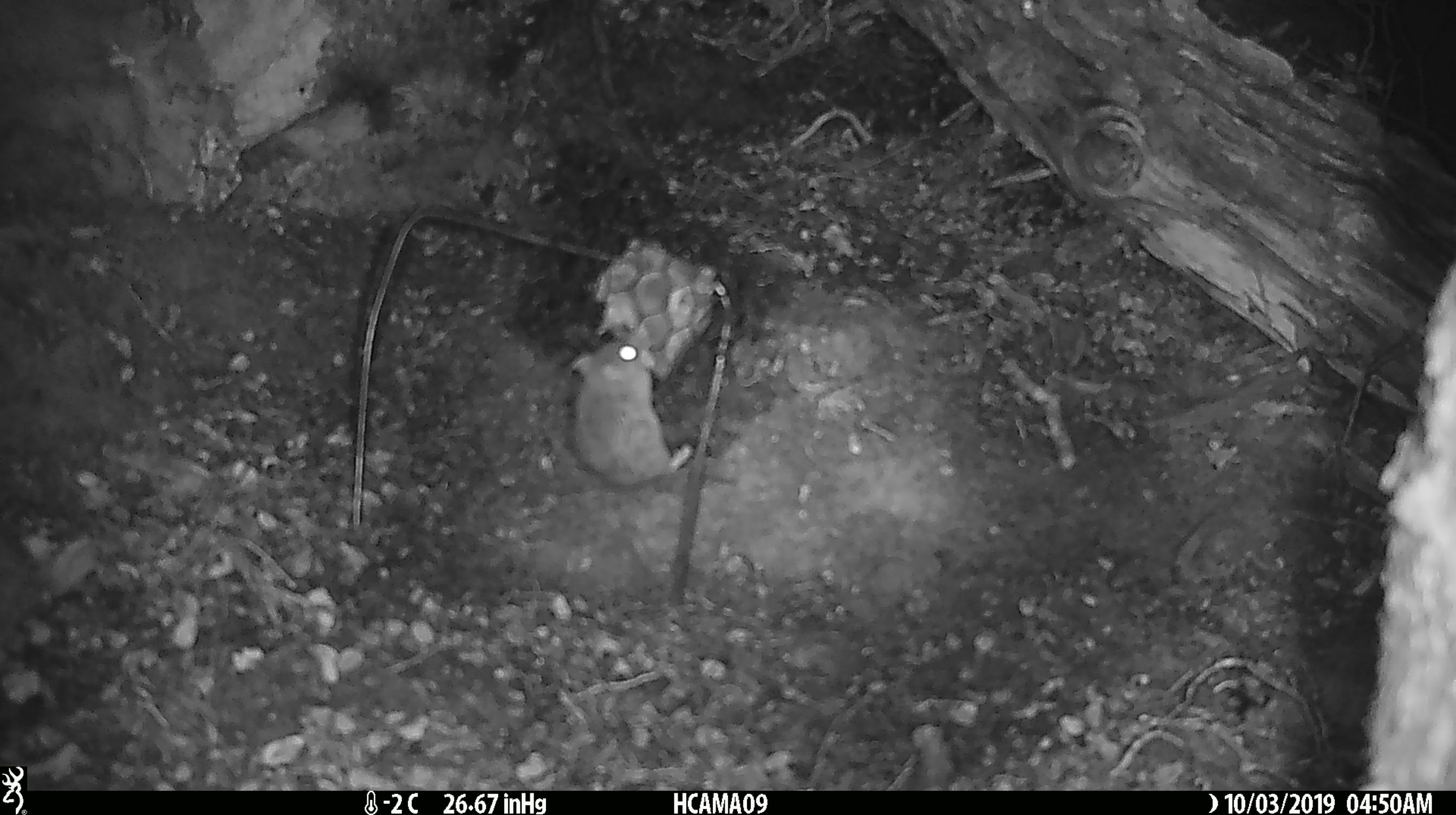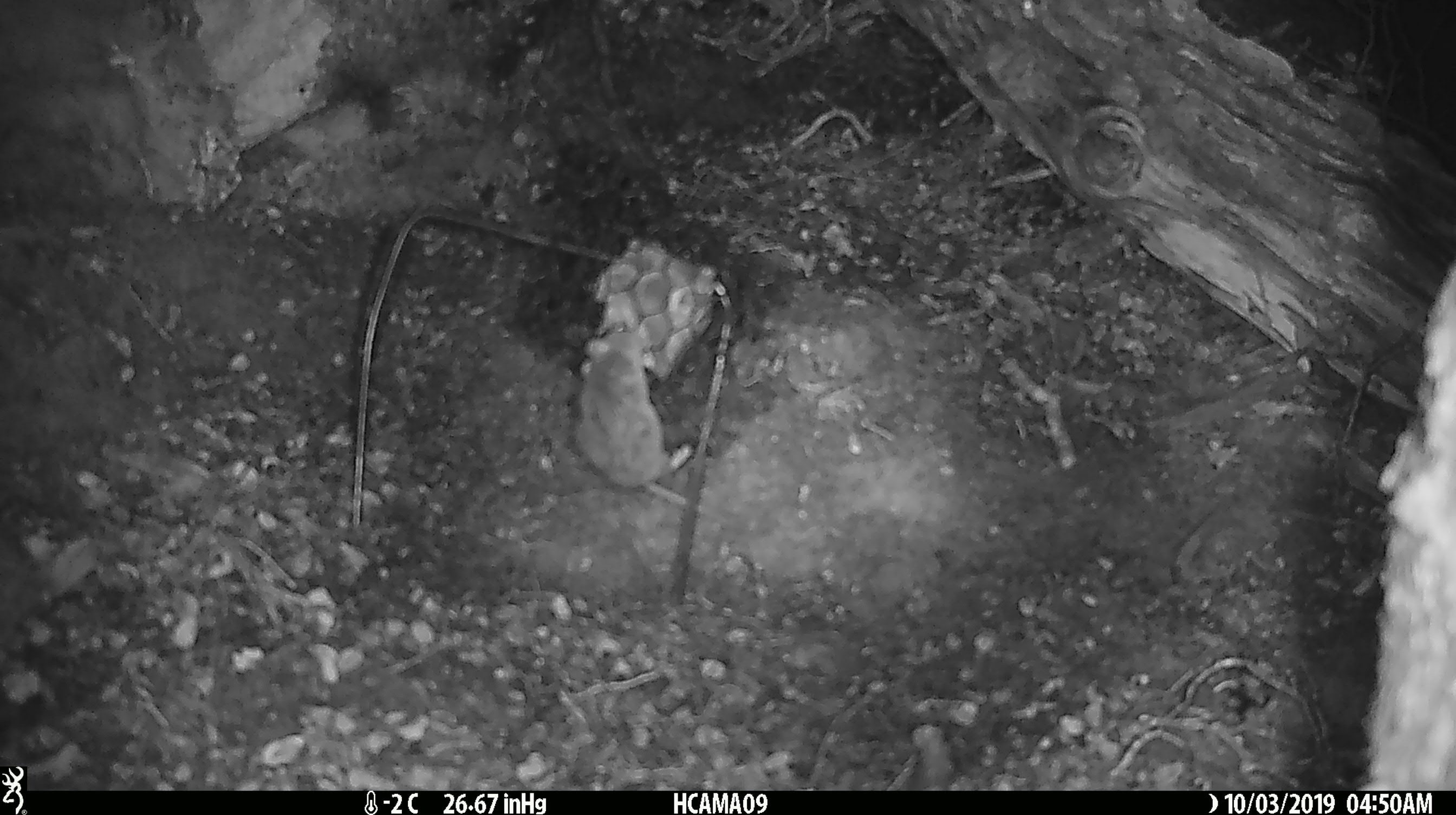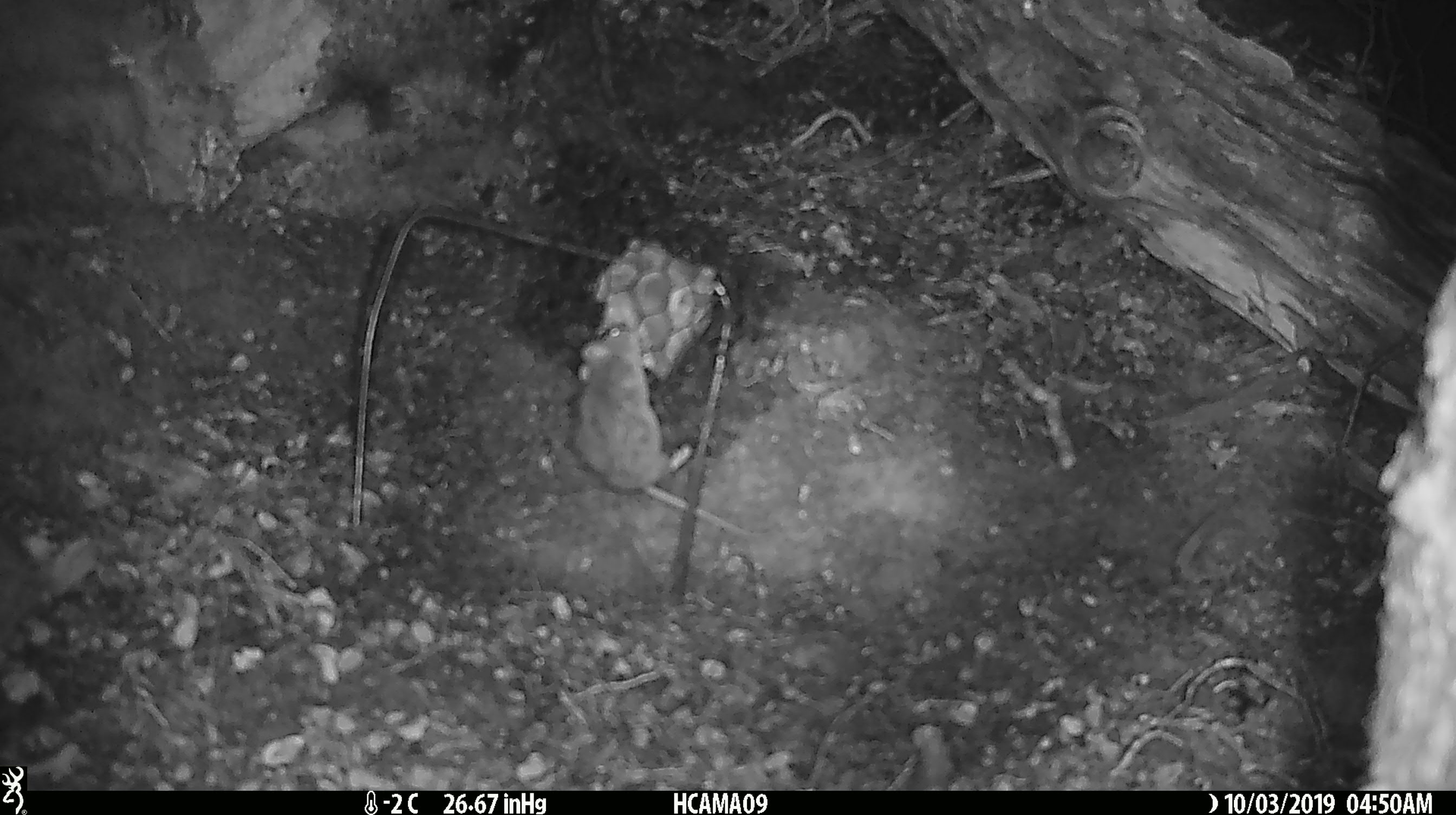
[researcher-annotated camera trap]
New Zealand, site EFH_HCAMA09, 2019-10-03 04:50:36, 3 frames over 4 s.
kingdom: Animalia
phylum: Chordata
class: Mammalia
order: Rodentia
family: Muridae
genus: Mus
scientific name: Mus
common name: mouse